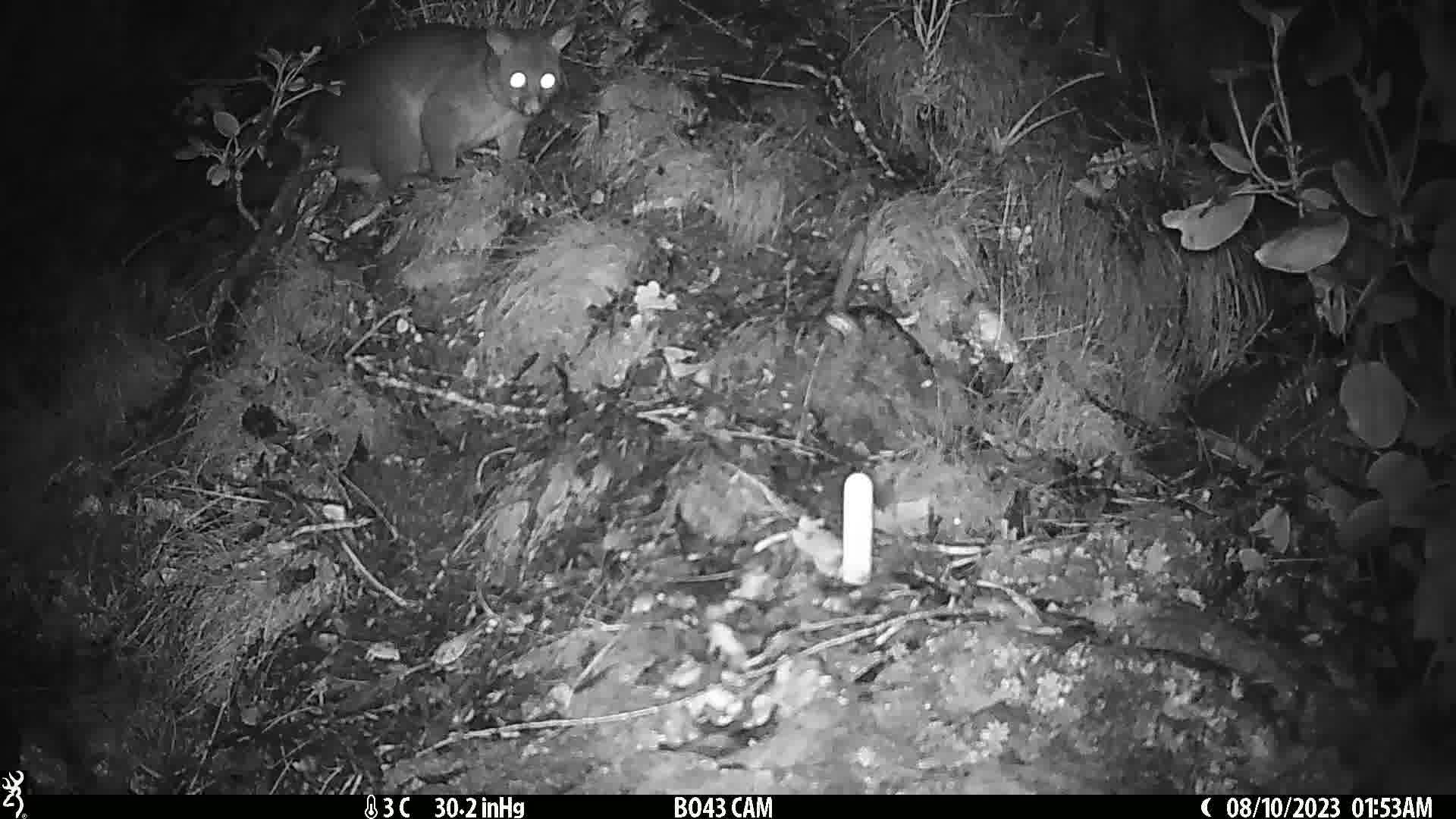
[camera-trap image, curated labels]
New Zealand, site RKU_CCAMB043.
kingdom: Animalia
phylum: Chordata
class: Mammalia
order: Diprotodontia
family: Phalangeridae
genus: Trichosurus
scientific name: Trichosurus vulpecula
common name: common brushtail possum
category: possum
Possum (common brushtail possum) (Trichosurus vulpecula).